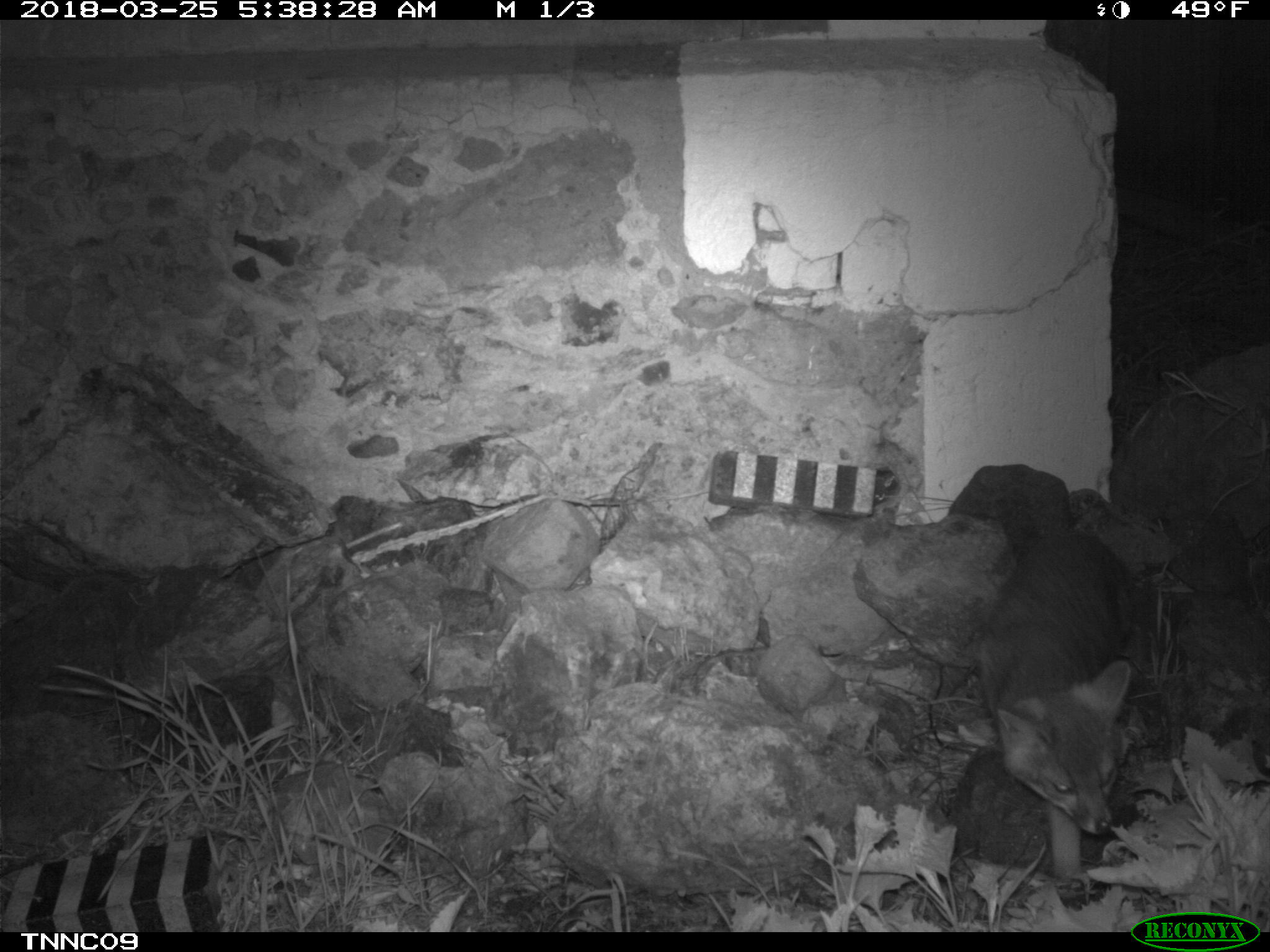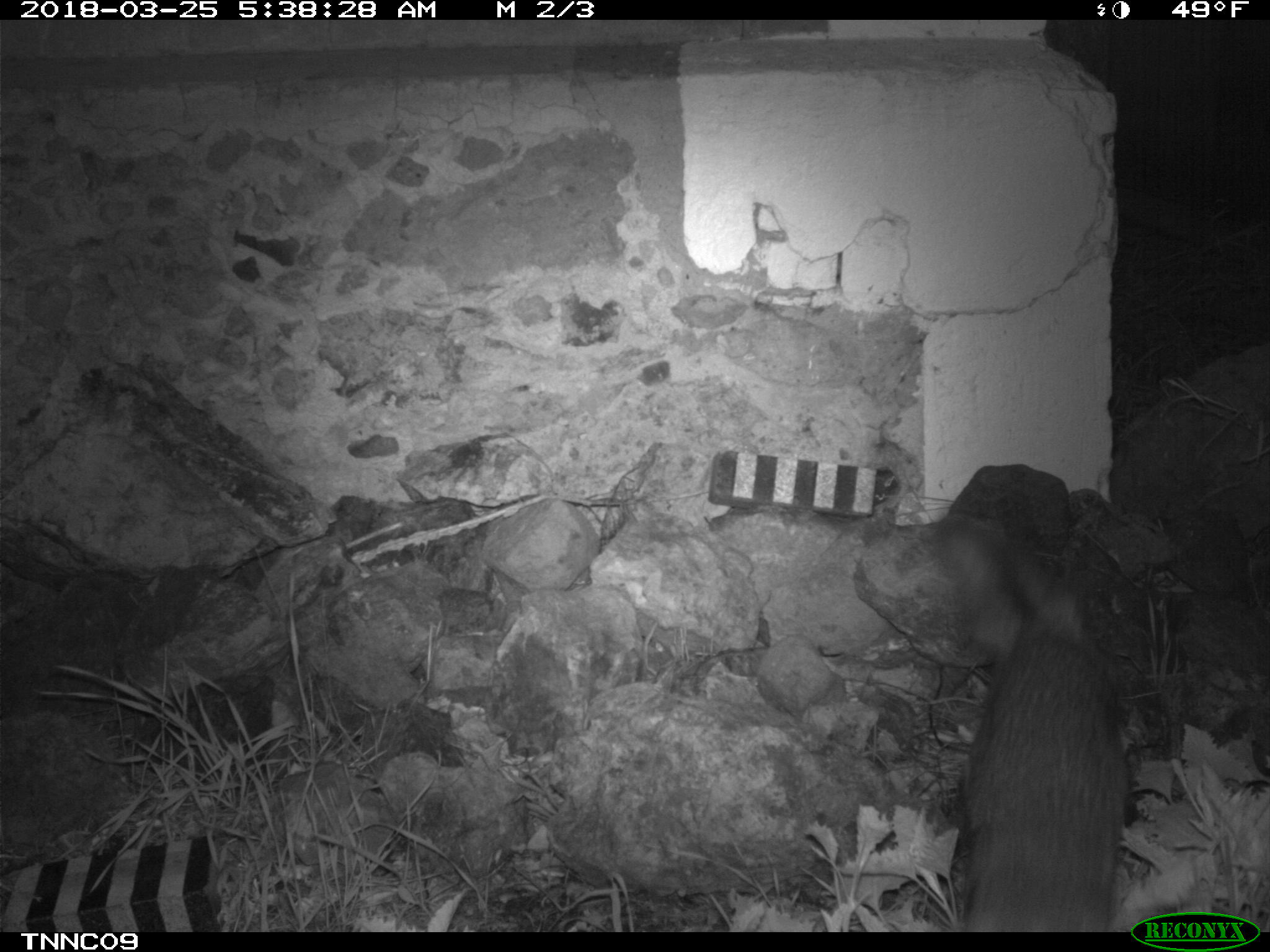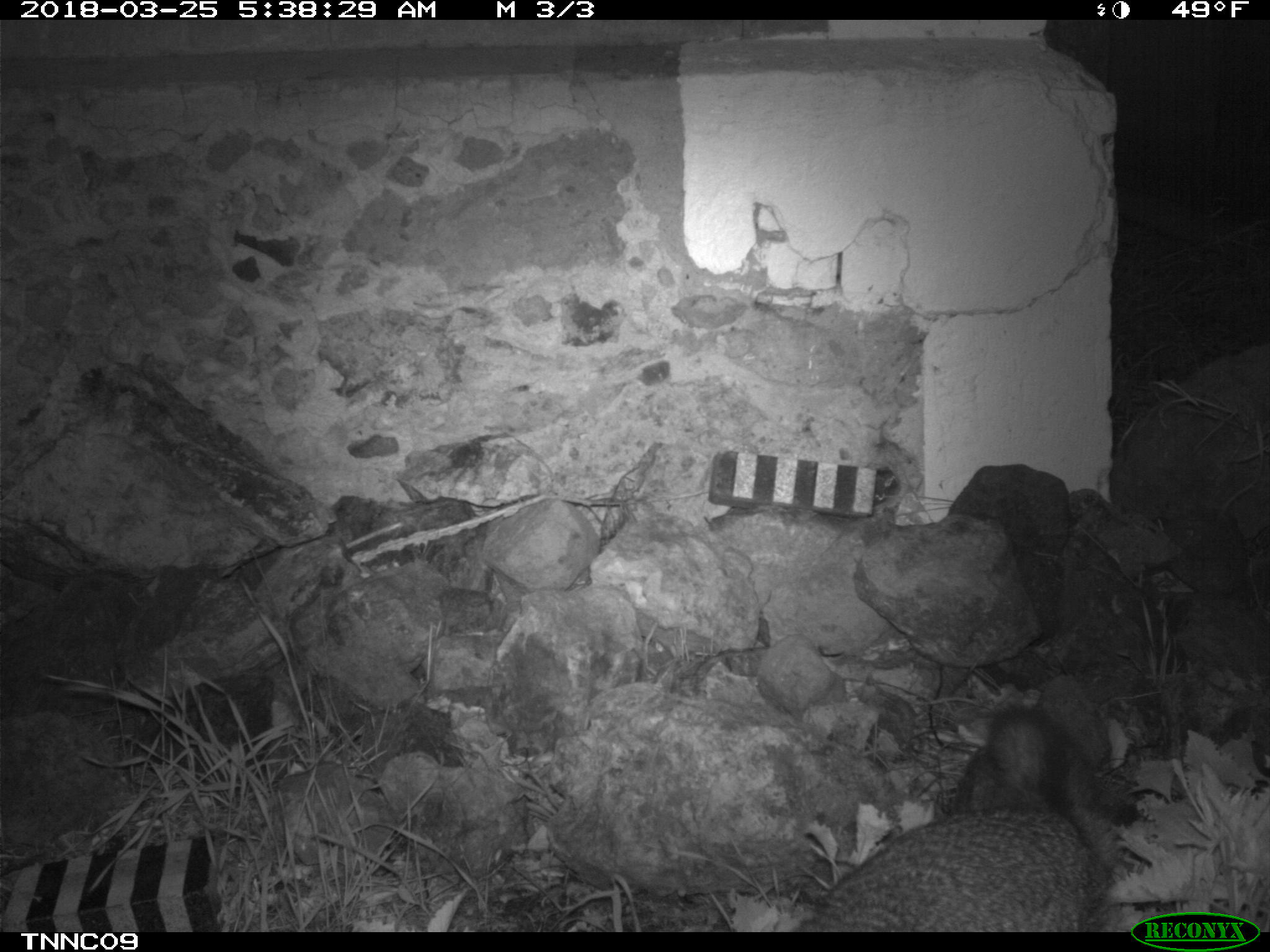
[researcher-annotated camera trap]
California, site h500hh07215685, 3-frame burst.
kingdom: Animalia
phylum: Chordata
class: Mammalia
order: Carnivora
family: Canidae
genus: Urocyon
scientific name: Urocyon littoralis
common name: island fox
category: fox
Fox (island fox) (Urocyon littoralis).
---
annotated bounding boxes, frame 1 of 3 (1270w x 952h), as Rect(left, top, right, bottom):
fox: Rect(978, 528, 1130, 881)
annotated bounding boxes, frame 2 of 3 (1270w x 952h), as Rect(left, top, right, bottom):
fox: Rect(939, 516, 1126, 932)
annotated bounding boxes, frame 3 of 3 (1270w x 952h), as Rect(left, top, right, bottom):
fox: Rect(794, 705, 1111, 933)